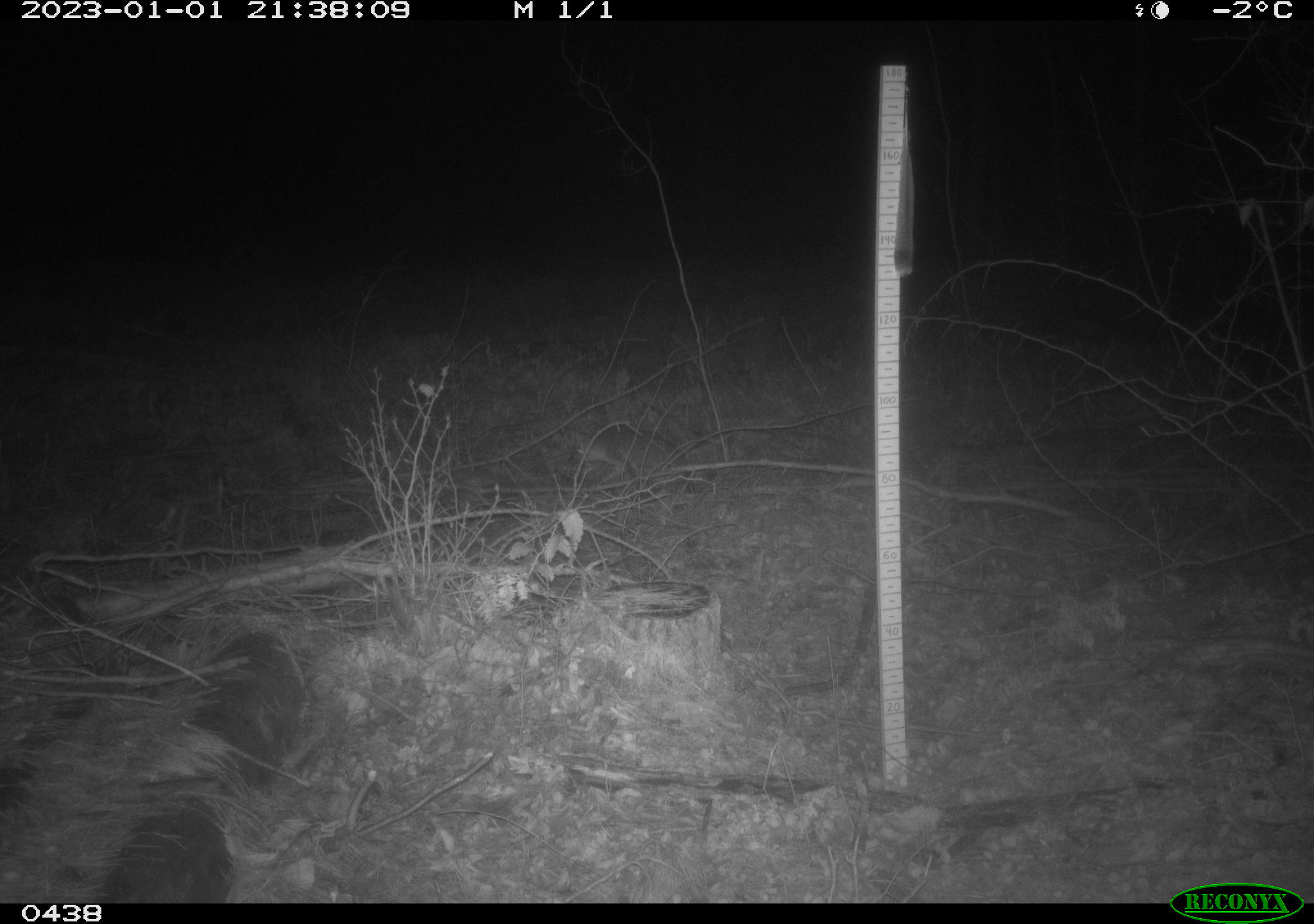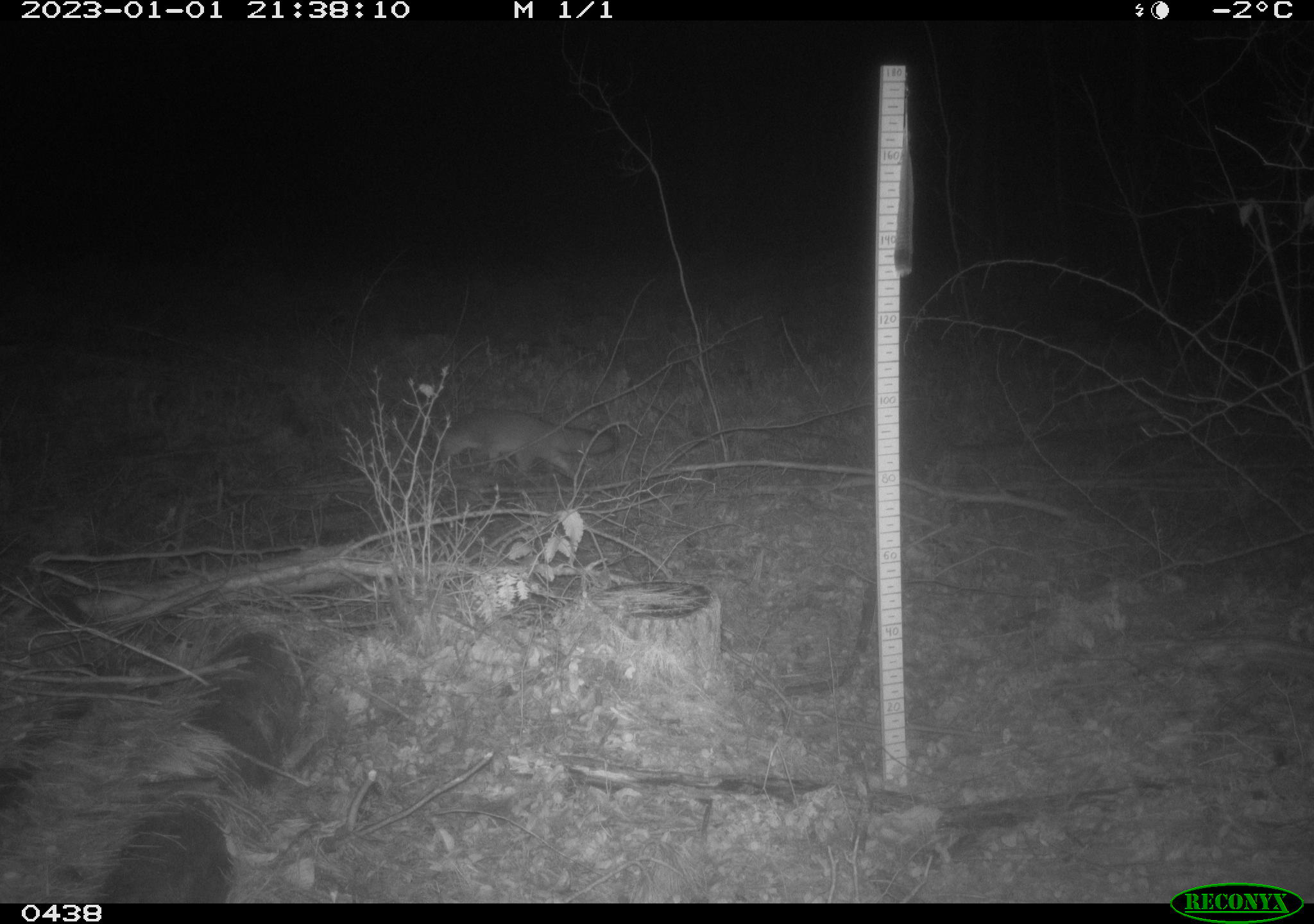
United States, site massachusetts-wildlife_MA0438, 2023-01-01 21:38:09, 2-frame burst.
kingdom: Animalia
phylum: Chordata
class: Mammalia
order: Carnivora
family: Canidae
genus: Urocyon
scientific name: Urocyon cinereoargenteus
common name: gray fox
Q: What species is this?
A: Gray fox (Urocyon cinereoargenteus).